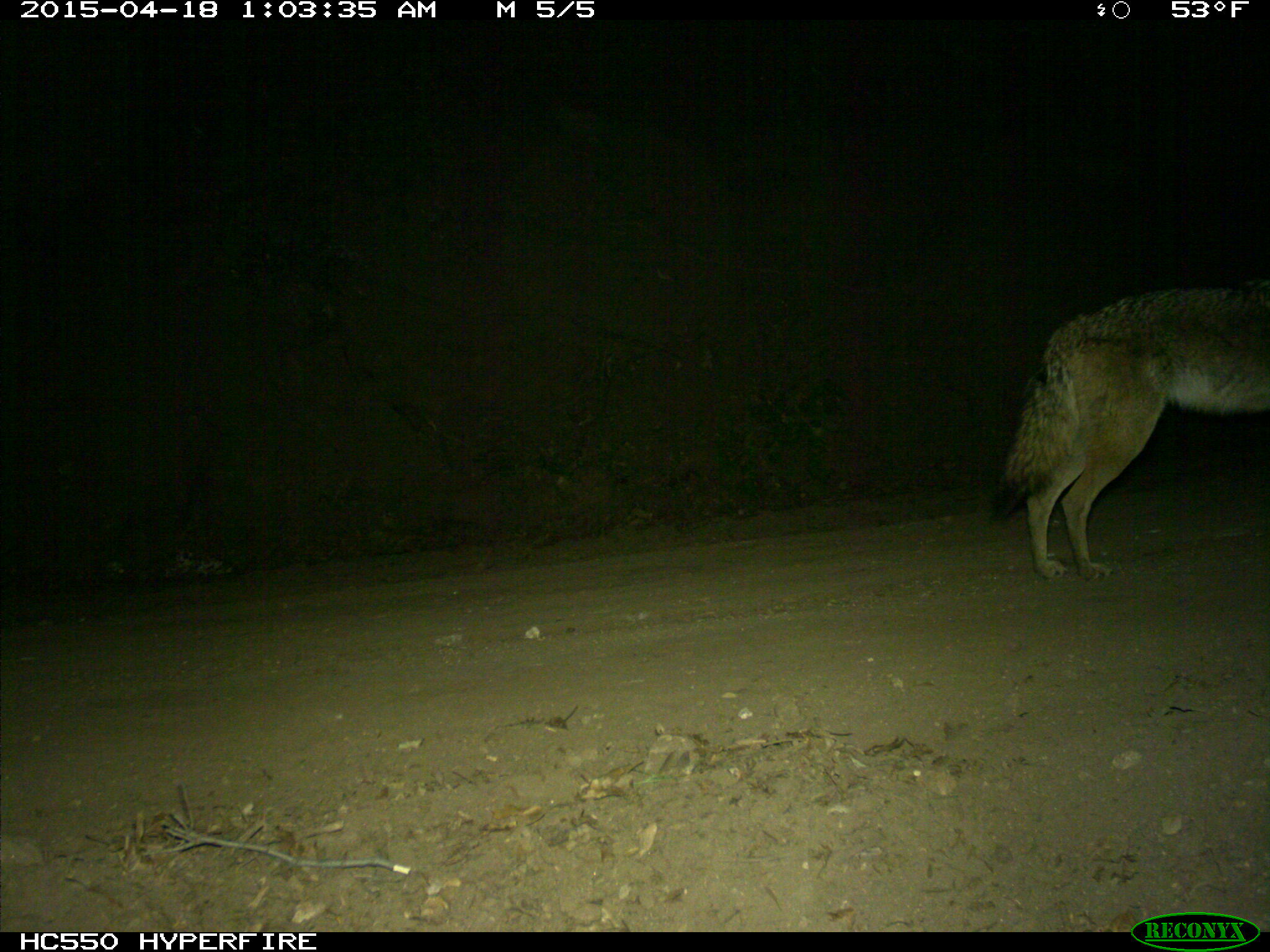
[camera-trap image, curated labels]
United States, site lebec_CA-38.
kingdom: Animalia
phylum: Chordata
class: Mammalia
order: Carnivora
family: Canidae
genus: Canis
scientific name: Canis latrans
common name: coyote